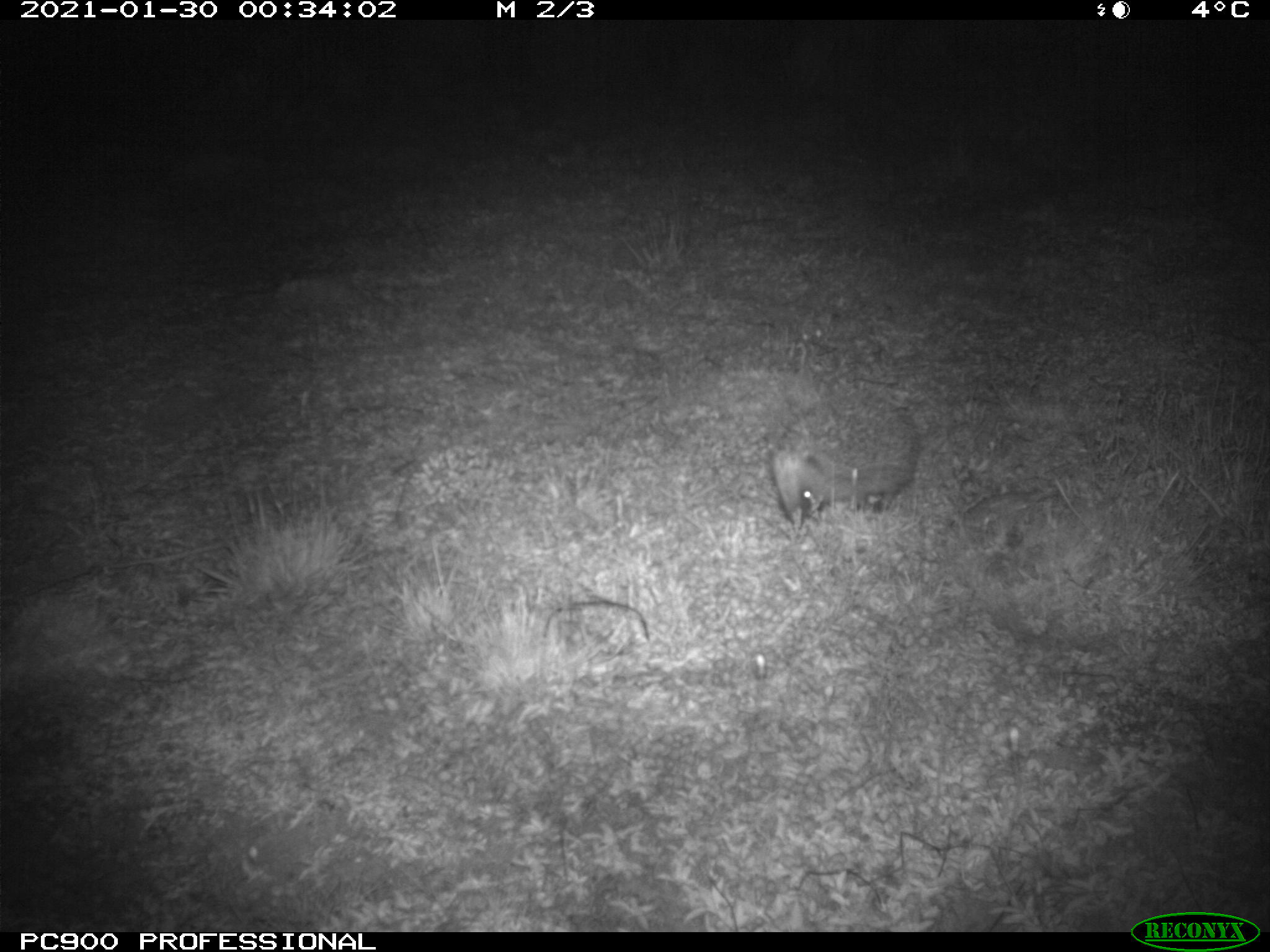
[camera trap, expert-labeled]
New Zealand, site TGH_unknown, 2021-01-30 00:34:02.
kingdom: Animalia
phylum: Chordata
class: Mammalia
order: Eulipotyphla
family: Erinaceidae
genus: Erinaceus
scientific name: Erinaceus europaeus europaeus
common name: european hedgehog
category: hedgehog